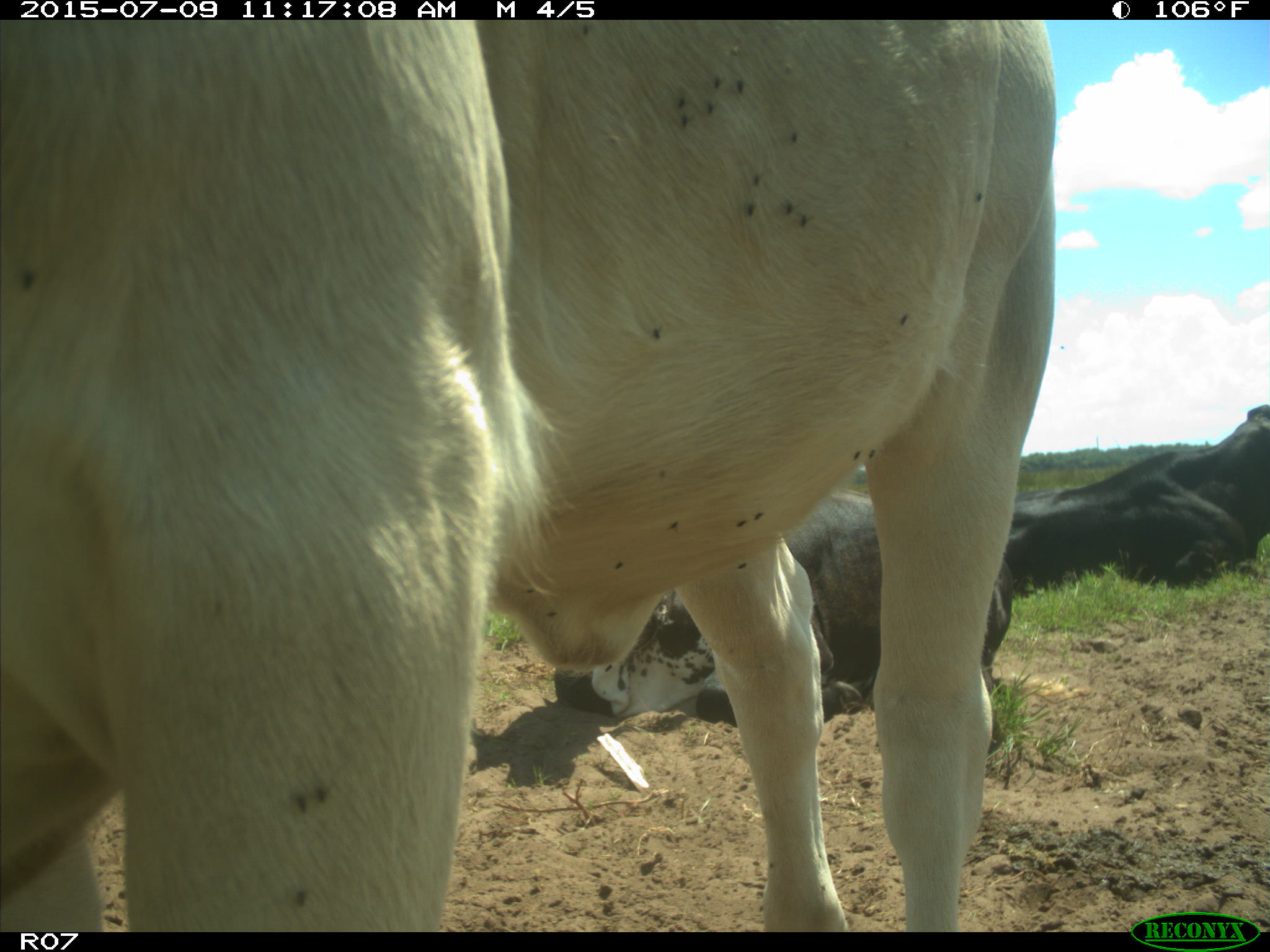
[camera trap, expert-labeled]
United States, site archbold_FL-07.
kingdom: Animalia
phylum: Chordata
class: Mammalia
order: Artiodactyla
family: Bovidae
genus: Bos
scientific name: Bos taurus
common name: domestic cow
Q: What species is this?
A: Bos taurus (domestic cow).